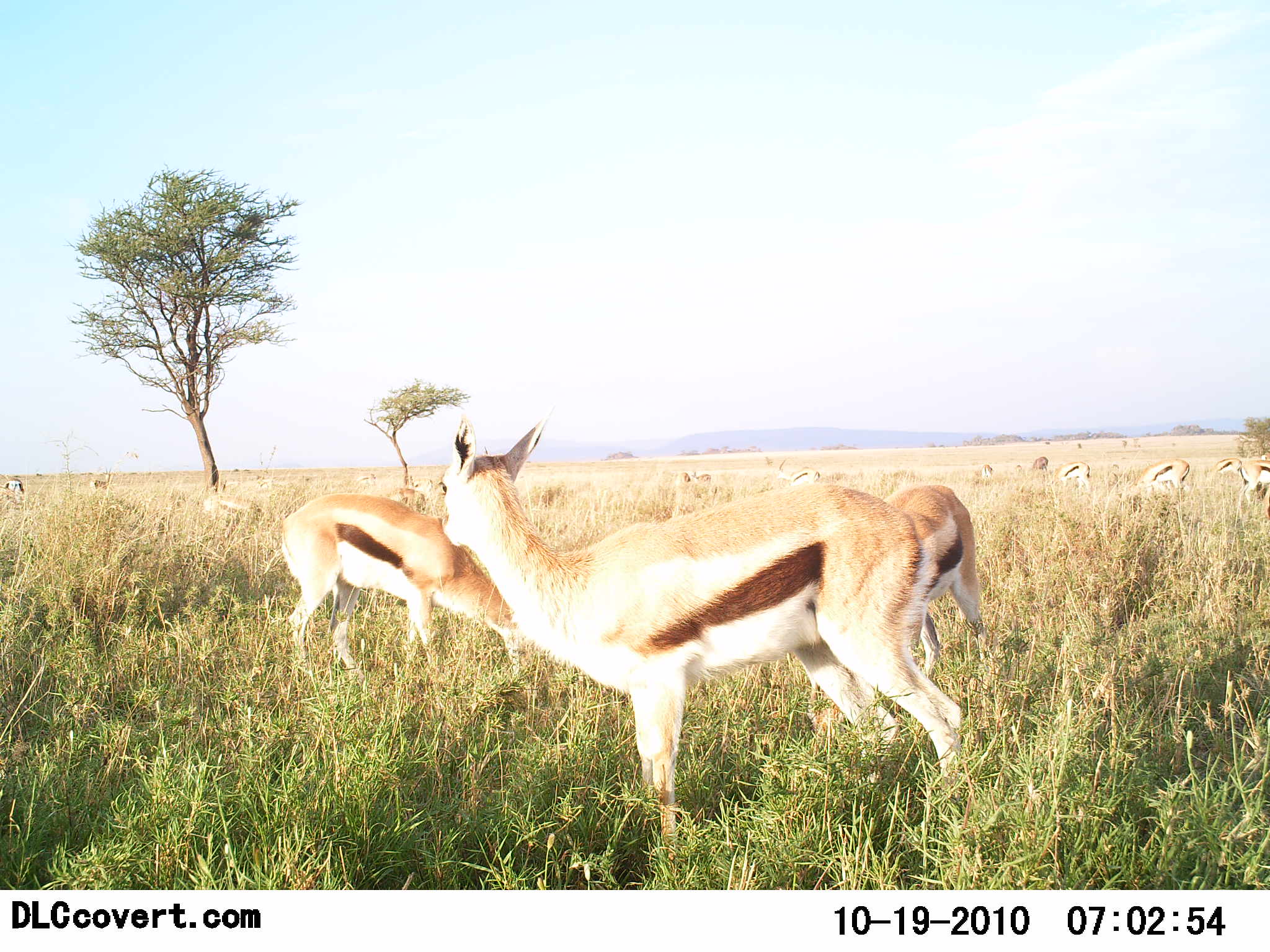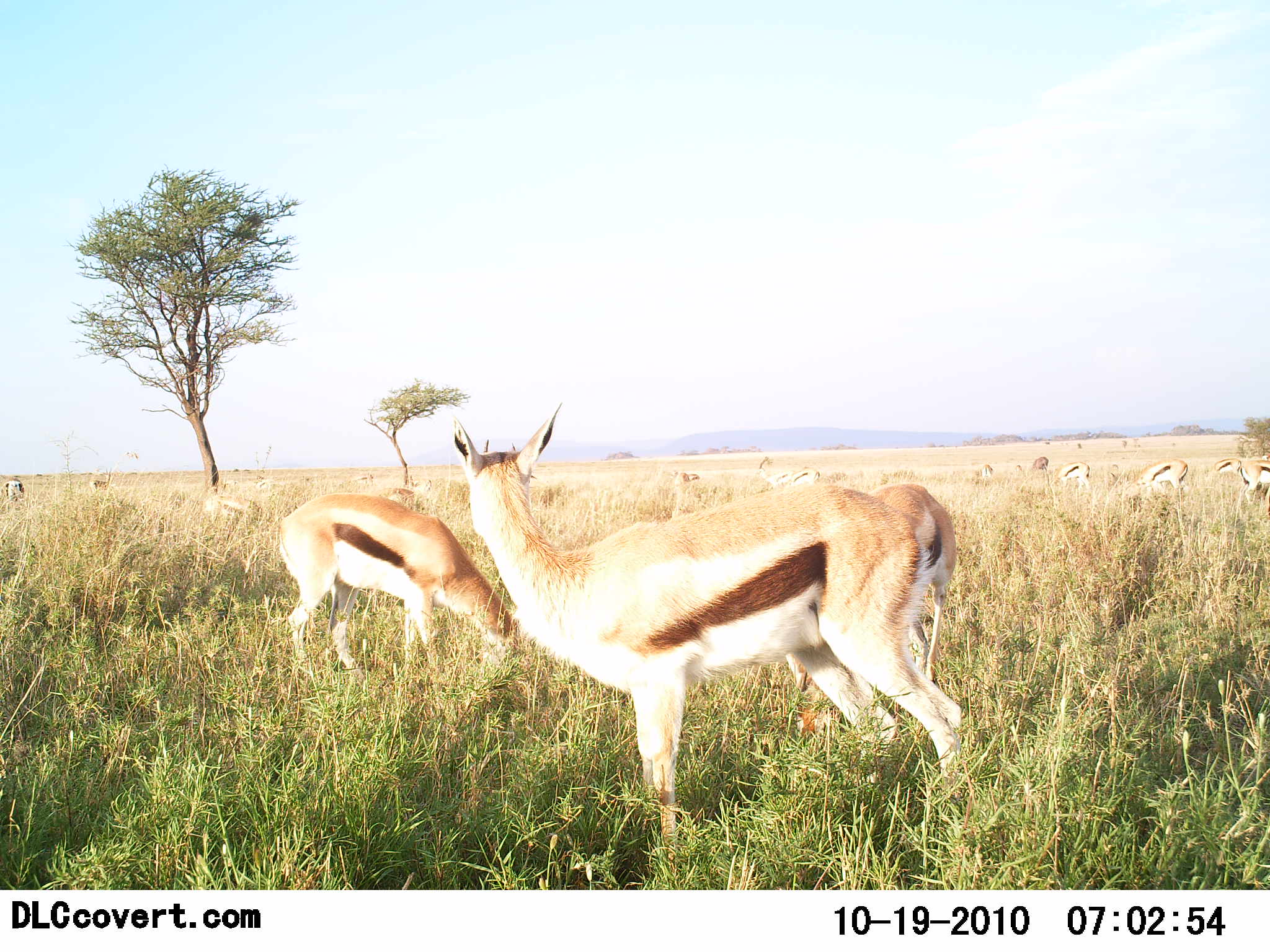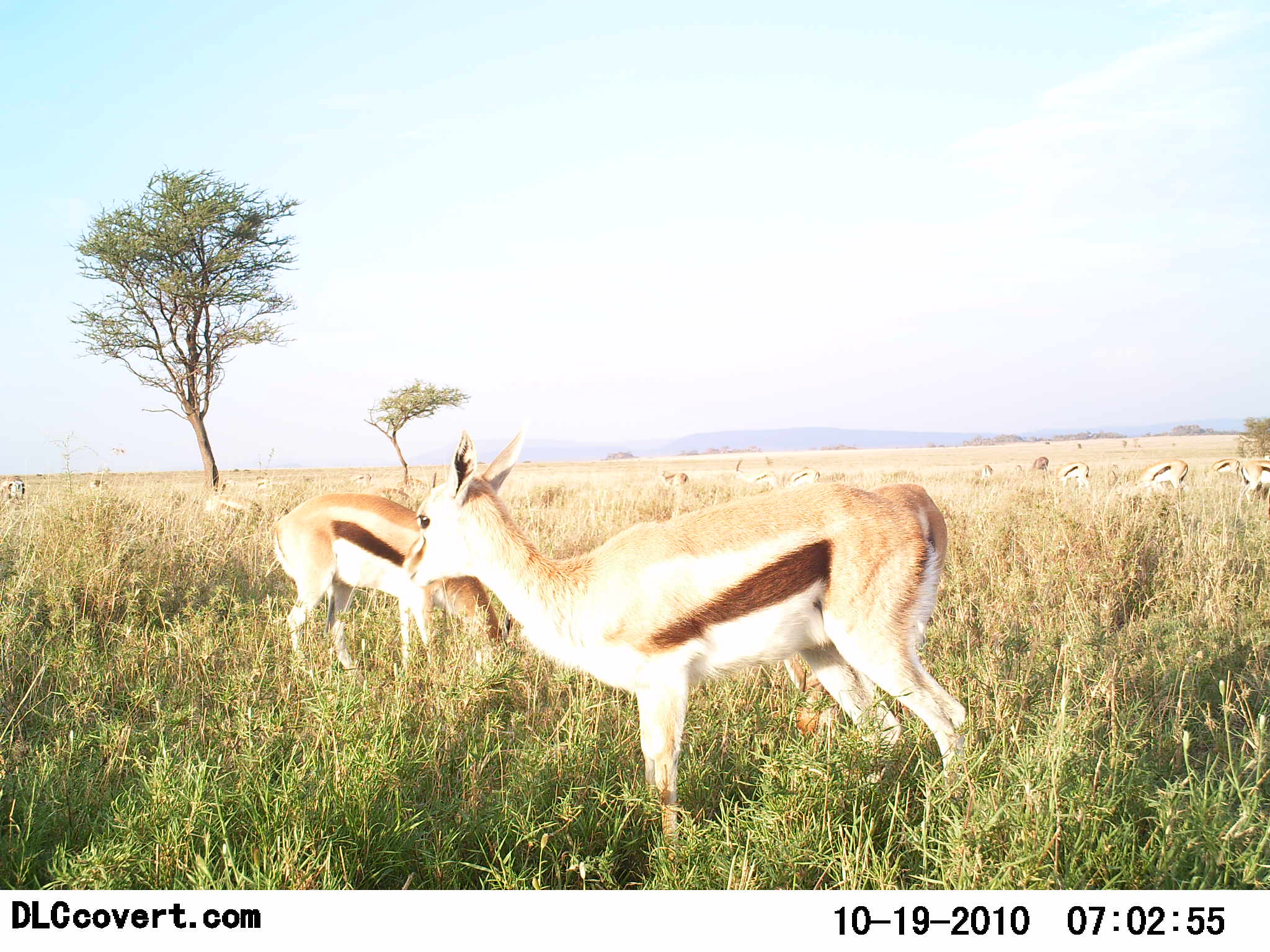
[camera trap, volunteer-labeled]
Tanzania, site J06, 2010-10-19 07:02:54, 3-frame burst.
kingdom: Animalia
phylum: Chordata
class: Mammalia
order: Artiodactyla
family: Bovidae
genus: Eudorcas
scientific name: Eudorcas thomsonii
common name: thomson's gazelle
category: gazellethomsons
Gazellethomsons (thomson's gazelle) (Eudorcas thomsonii), count 11-50. Behavior (volunteer vote fractions): standing 76%, resting 12%, moving 18%, interacting 12%. Young present (vote fraction): 0%. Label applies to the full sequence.